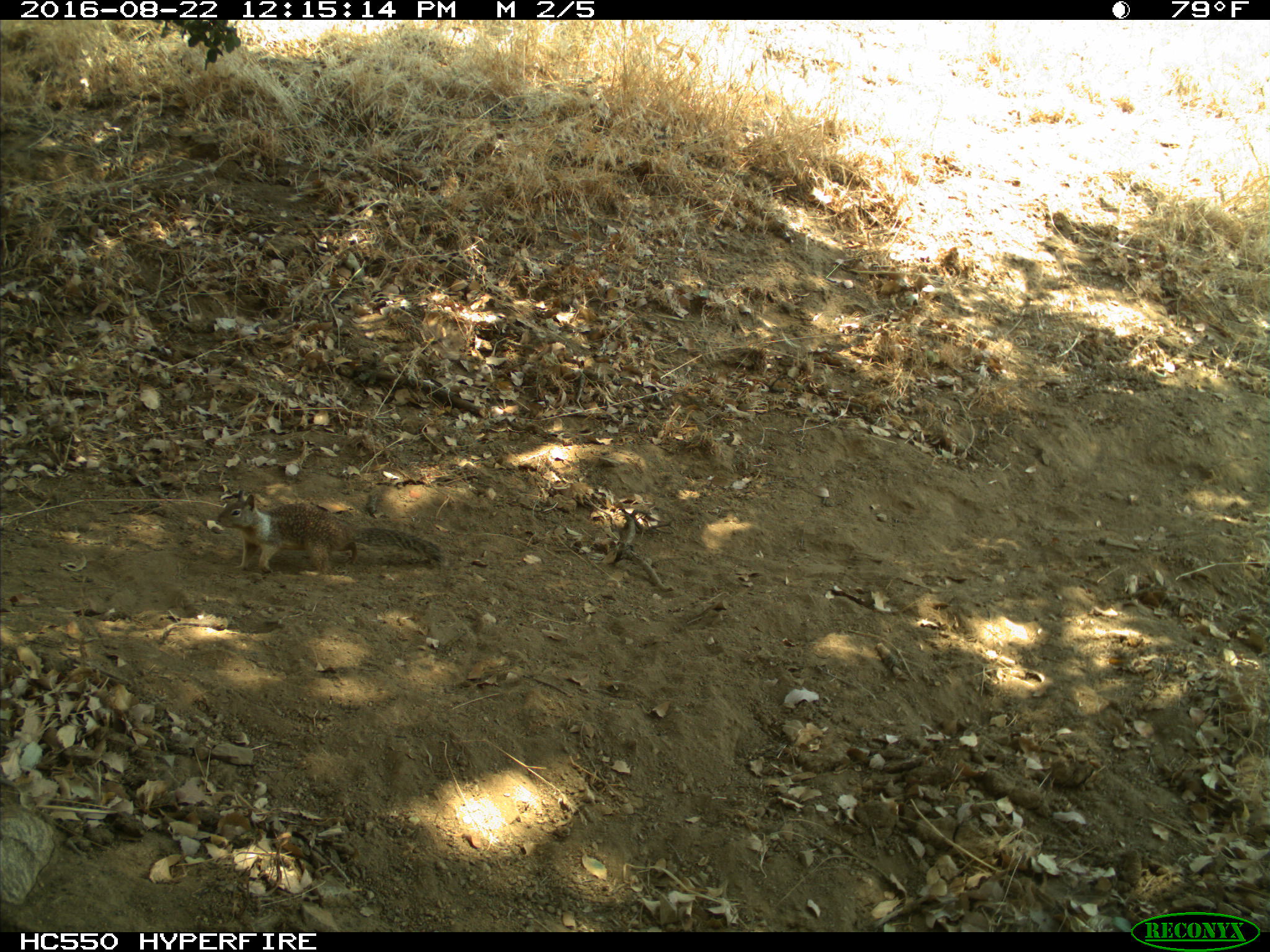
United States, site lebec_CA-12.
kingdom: Animalia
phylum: Chordata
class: Mammalia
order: Rodentia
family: Sciuridae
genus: Otospermophilus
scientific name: Otospermophilus beecheyi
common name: california ground squirrel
Otospermophilus beecheyi (california ground squirrel).